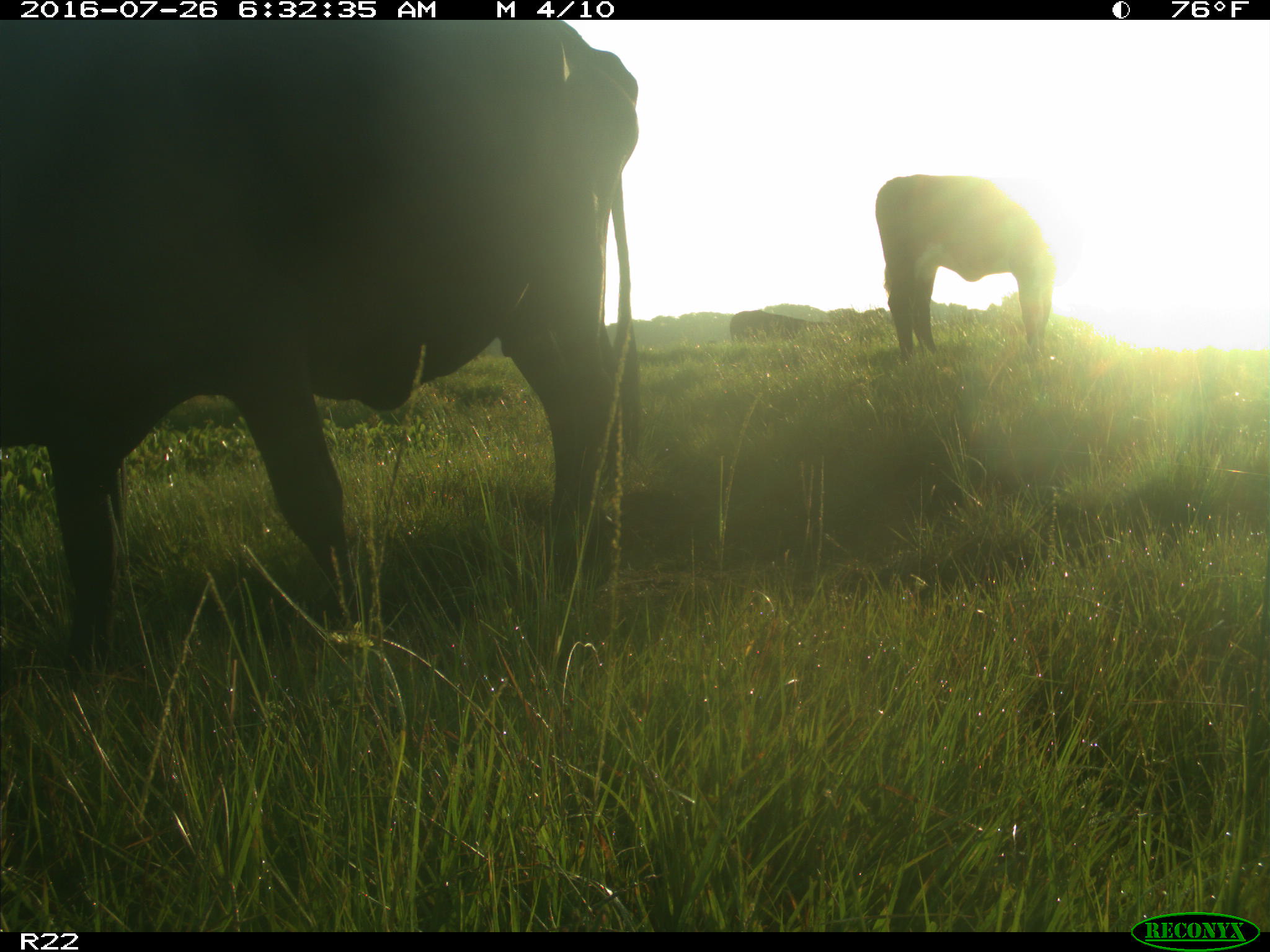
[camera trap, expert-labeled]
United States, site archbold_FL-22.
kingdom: Animalia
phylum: Chordata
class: Mammalia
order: Artiodactyla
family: Bovidae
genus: Bos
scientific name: Bos taurus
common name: domestic cow